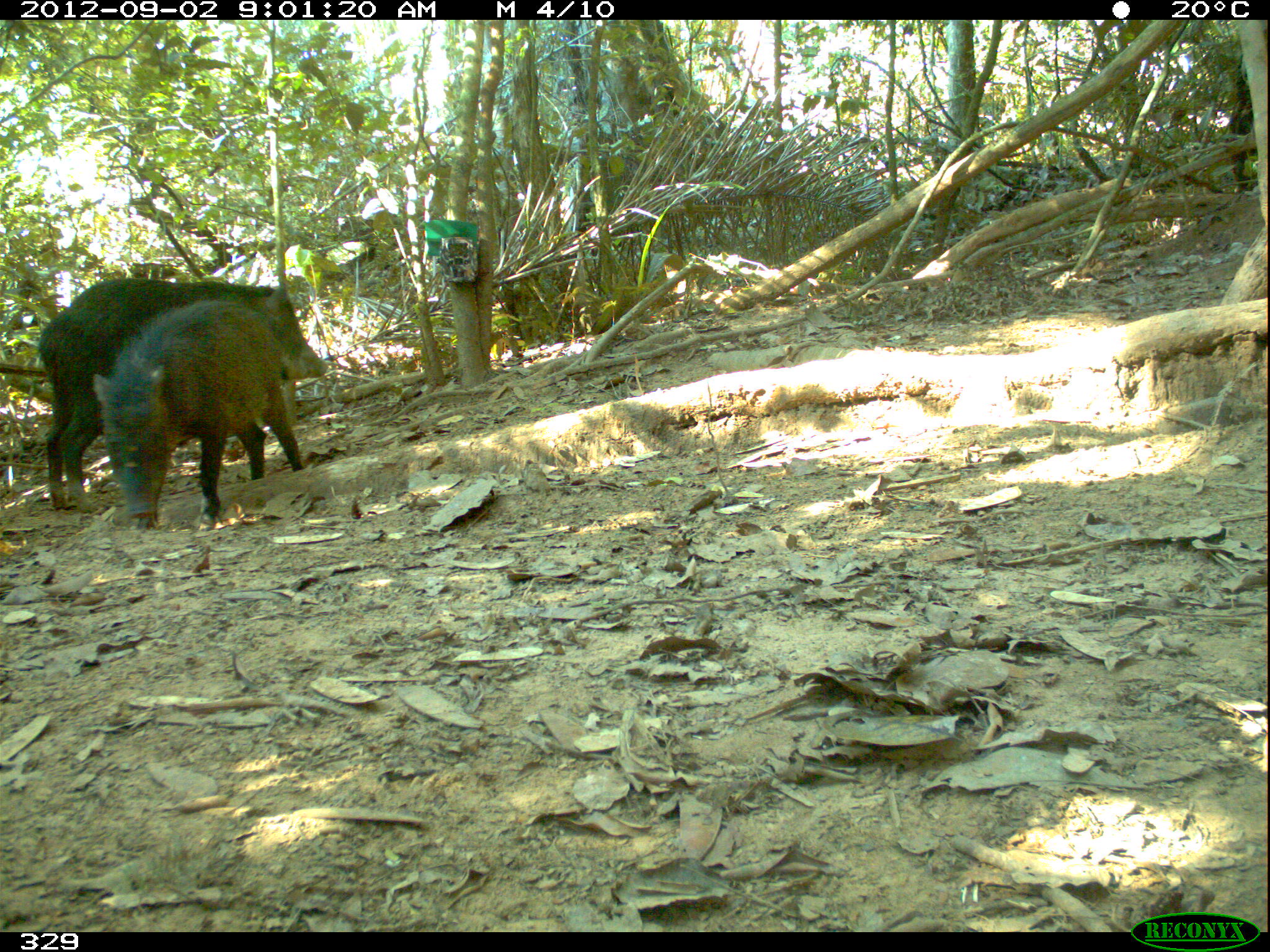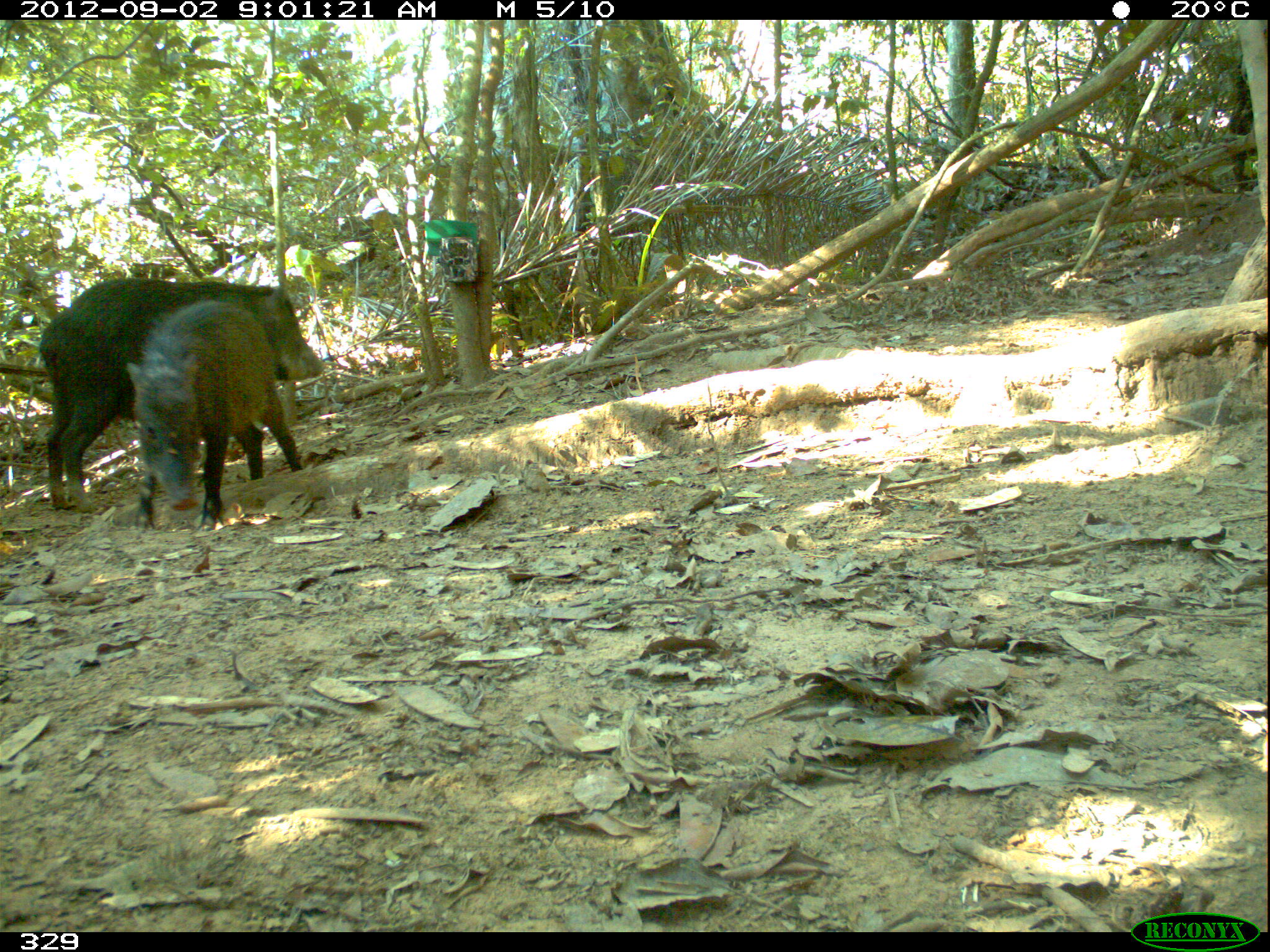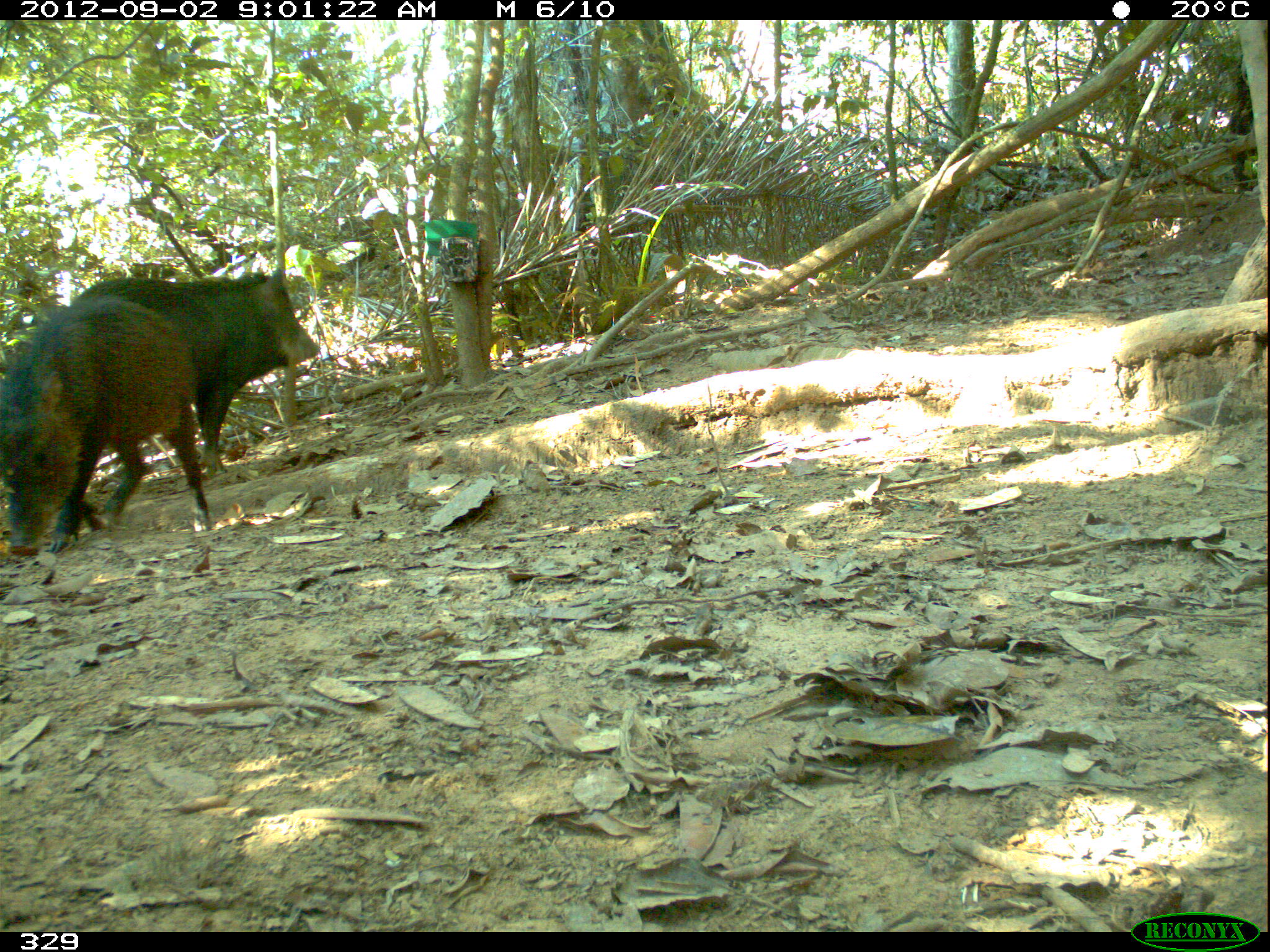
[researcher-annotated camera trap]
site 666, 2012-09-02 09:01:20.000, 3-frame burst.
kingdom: Animalia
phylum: Chordata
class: Mammalia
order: Artiodactyla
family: Tayassuidae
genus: Tayassu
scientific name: Tayassu pecari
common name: white-lipped peccary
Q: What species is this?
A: Tayassu pecari (white-lipped peccary).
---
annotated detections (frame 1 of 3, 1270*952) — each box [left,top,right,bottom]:
tayassu pecari: [36,276,328,510]; [87,301,303,527]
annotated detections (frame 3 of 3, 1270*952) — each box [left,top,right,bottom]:
tayassu pecari: [1,297,212,555]; [75,268,318,479]